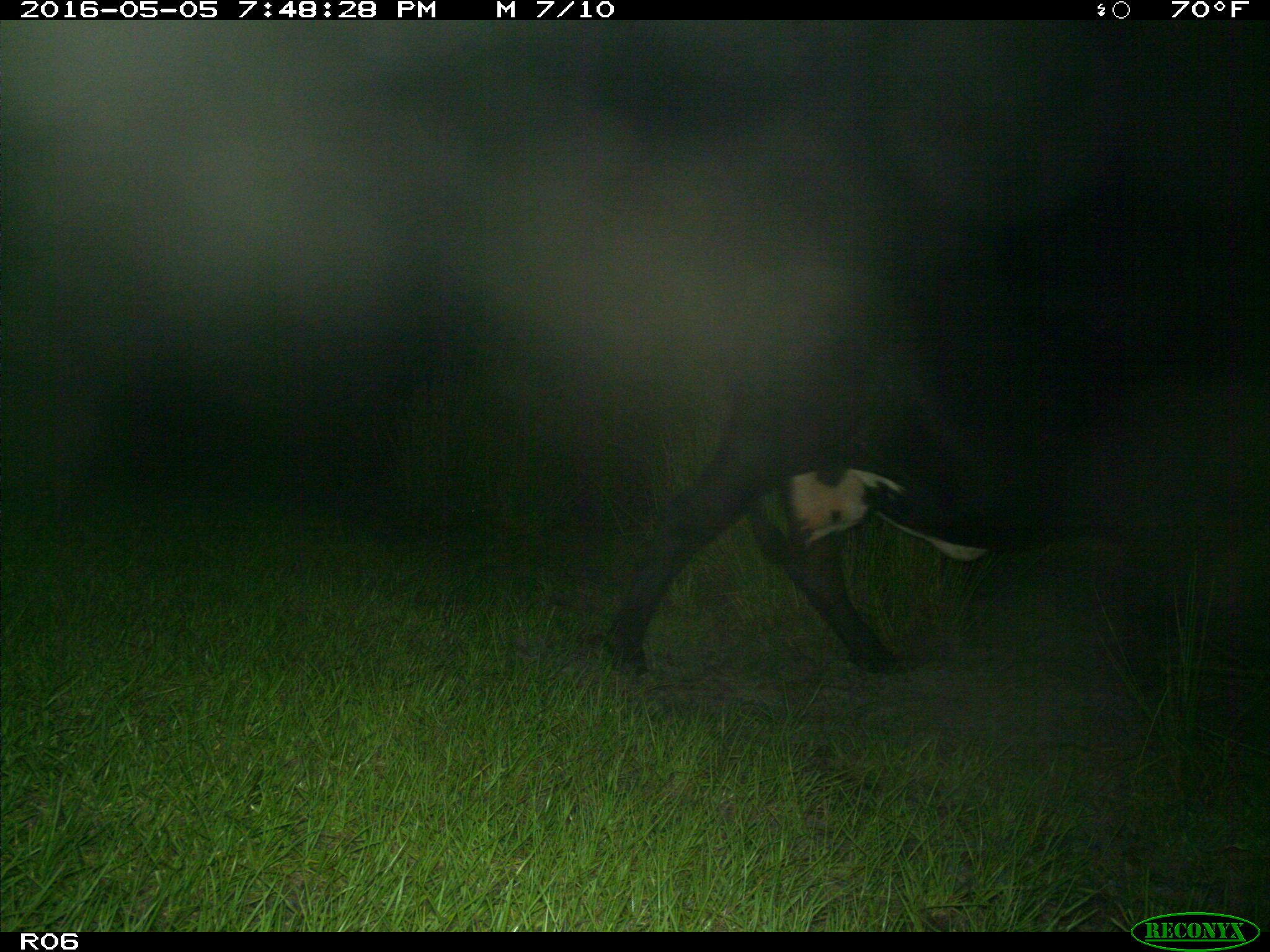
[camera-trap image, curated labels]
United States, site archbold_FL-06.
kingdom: Animalia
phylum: Chordata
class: Mammalia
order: Artiodactyla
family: Bovidae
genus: Bos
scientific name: Bos taurus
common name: domestic cow